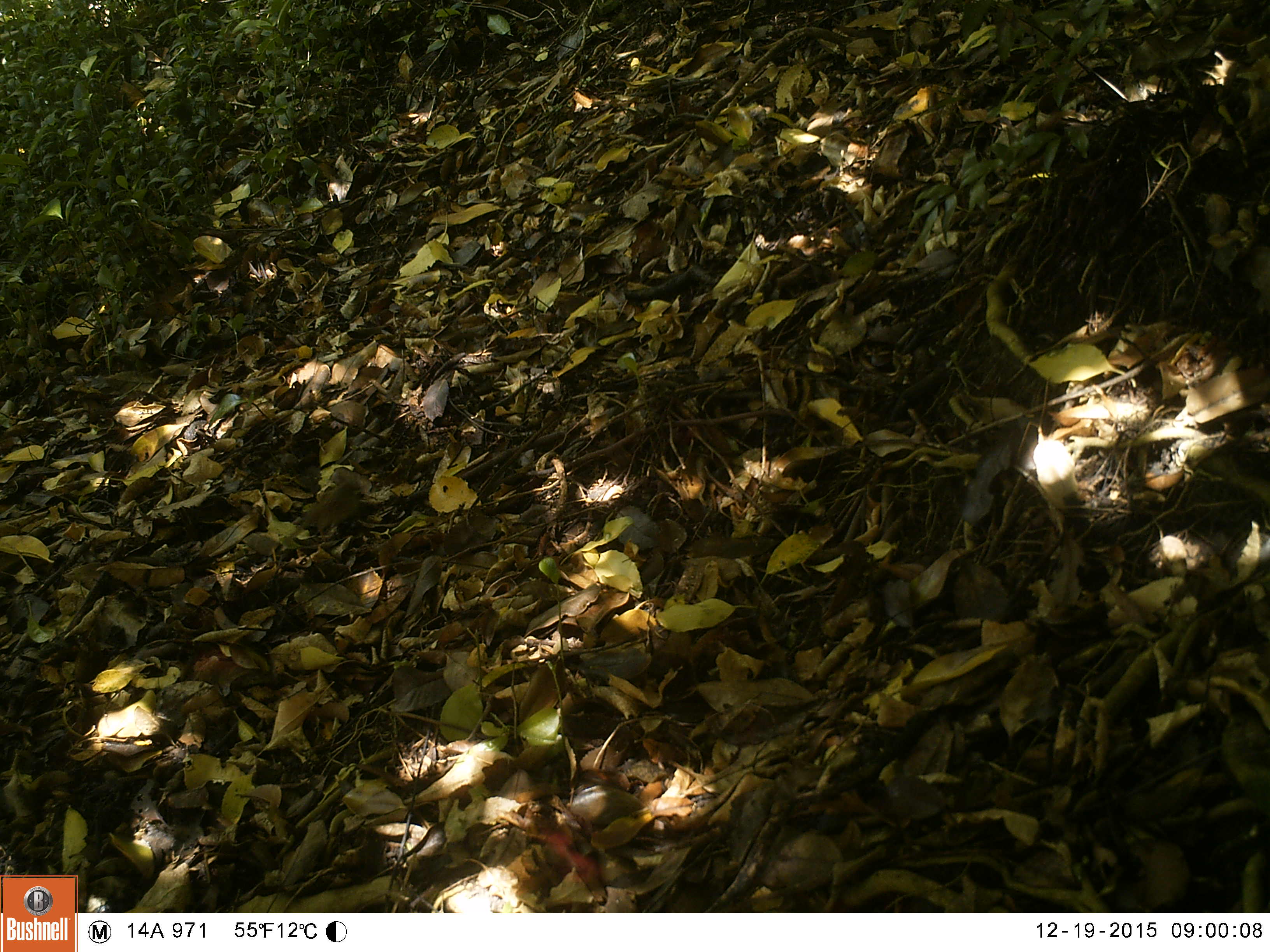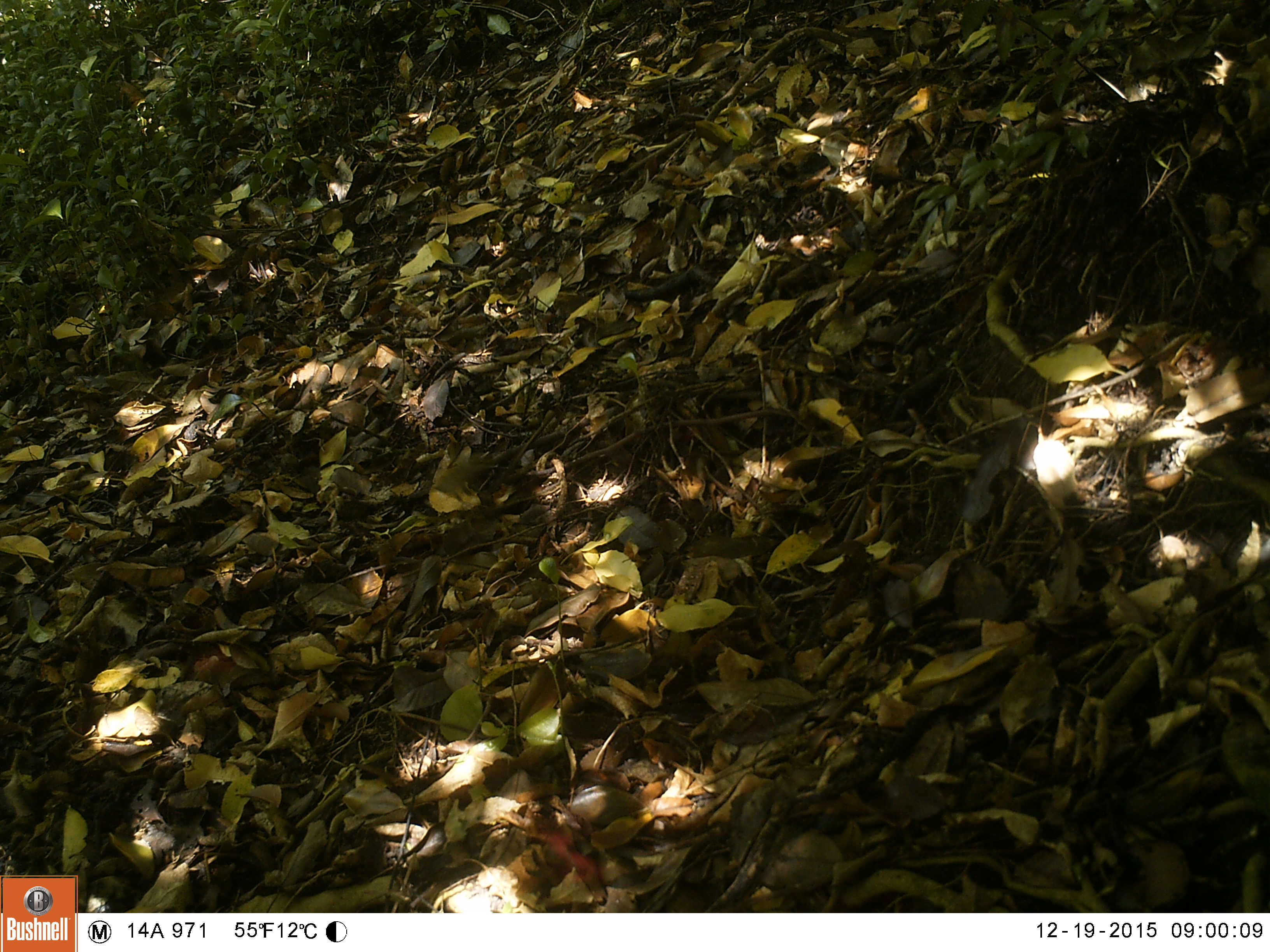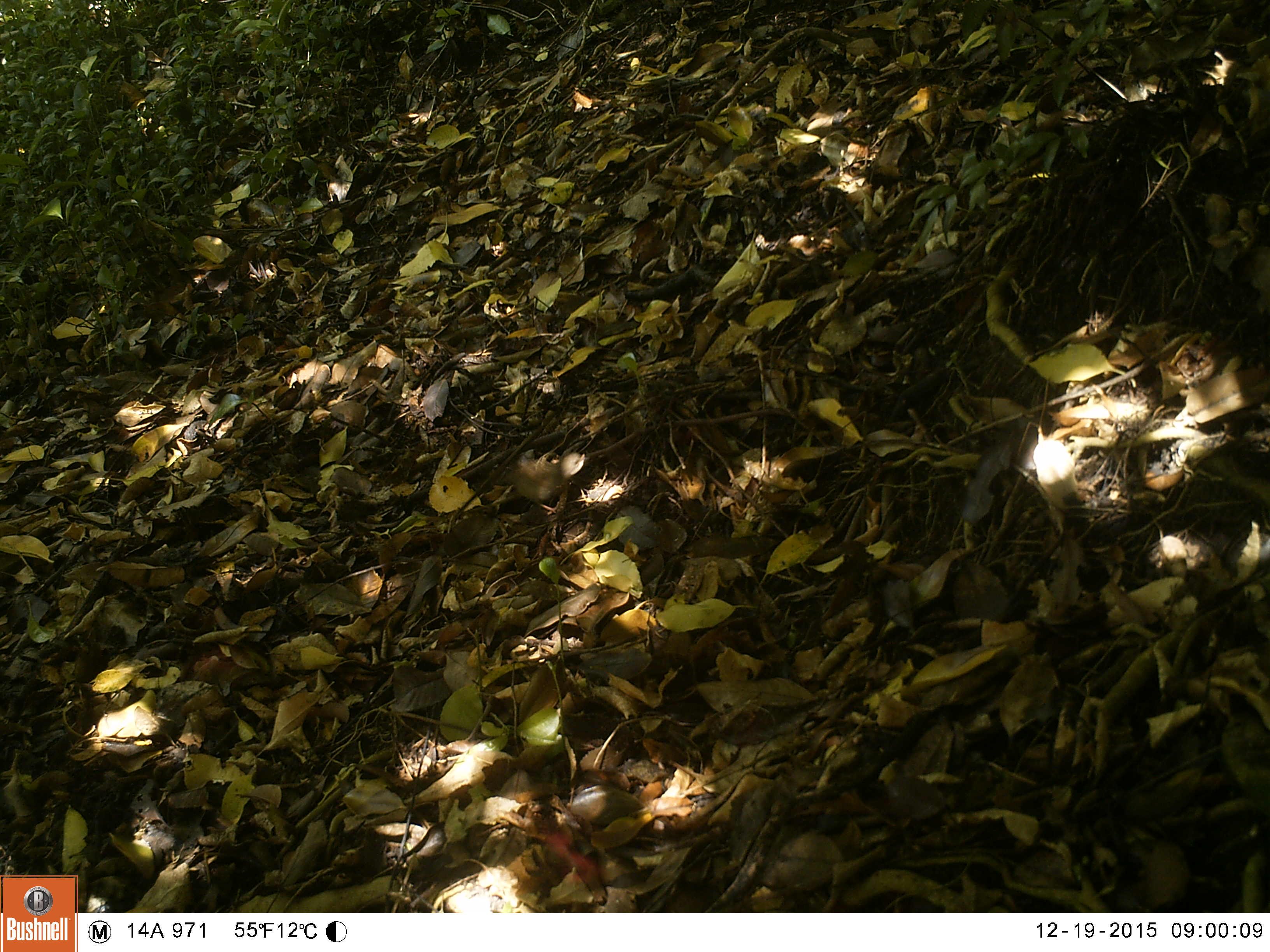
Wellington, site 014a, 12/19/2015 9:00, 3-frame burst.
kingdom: Animalia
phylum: Chordata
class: Aves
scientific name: Aves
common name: bird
Bird (Aves).